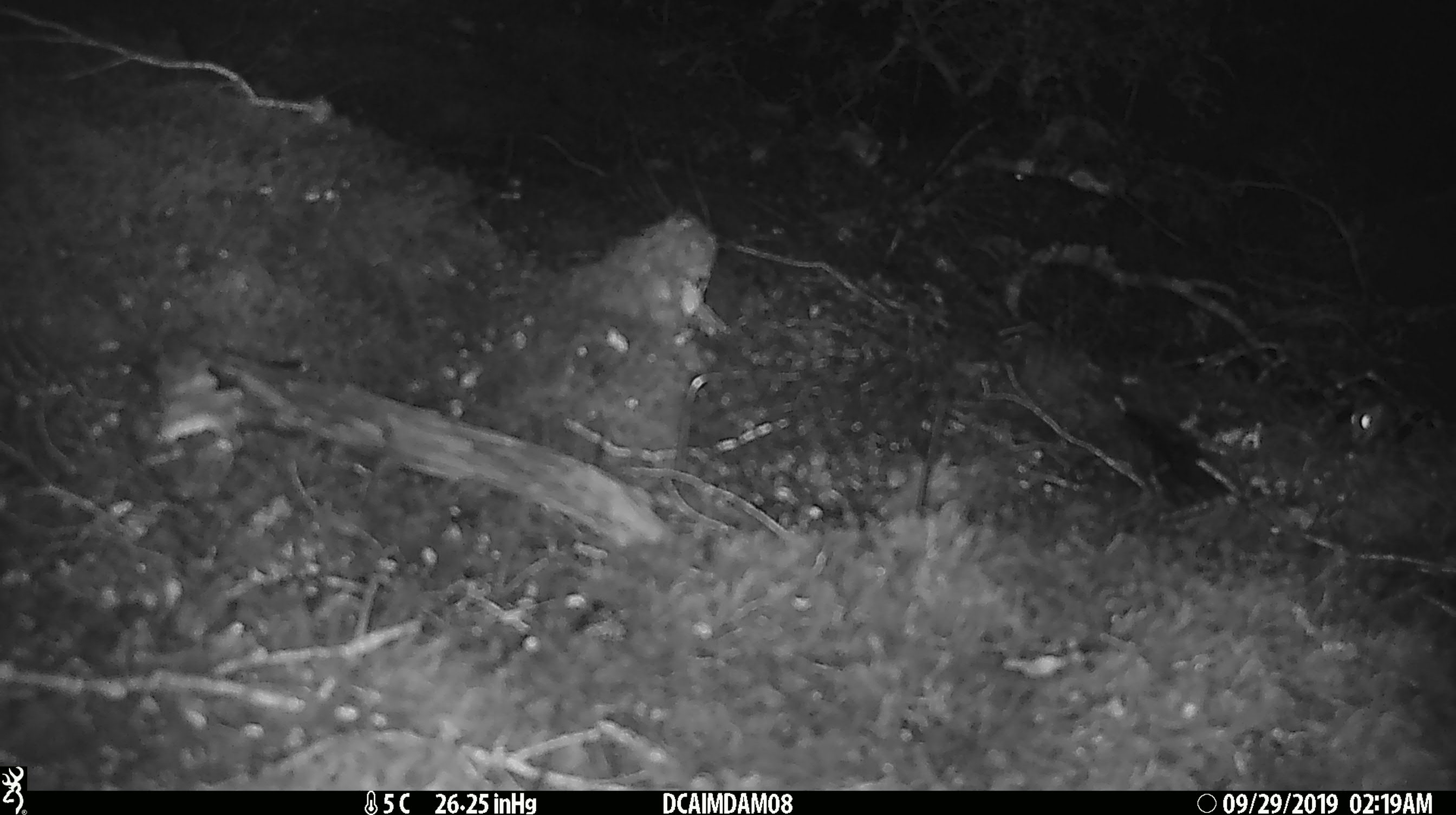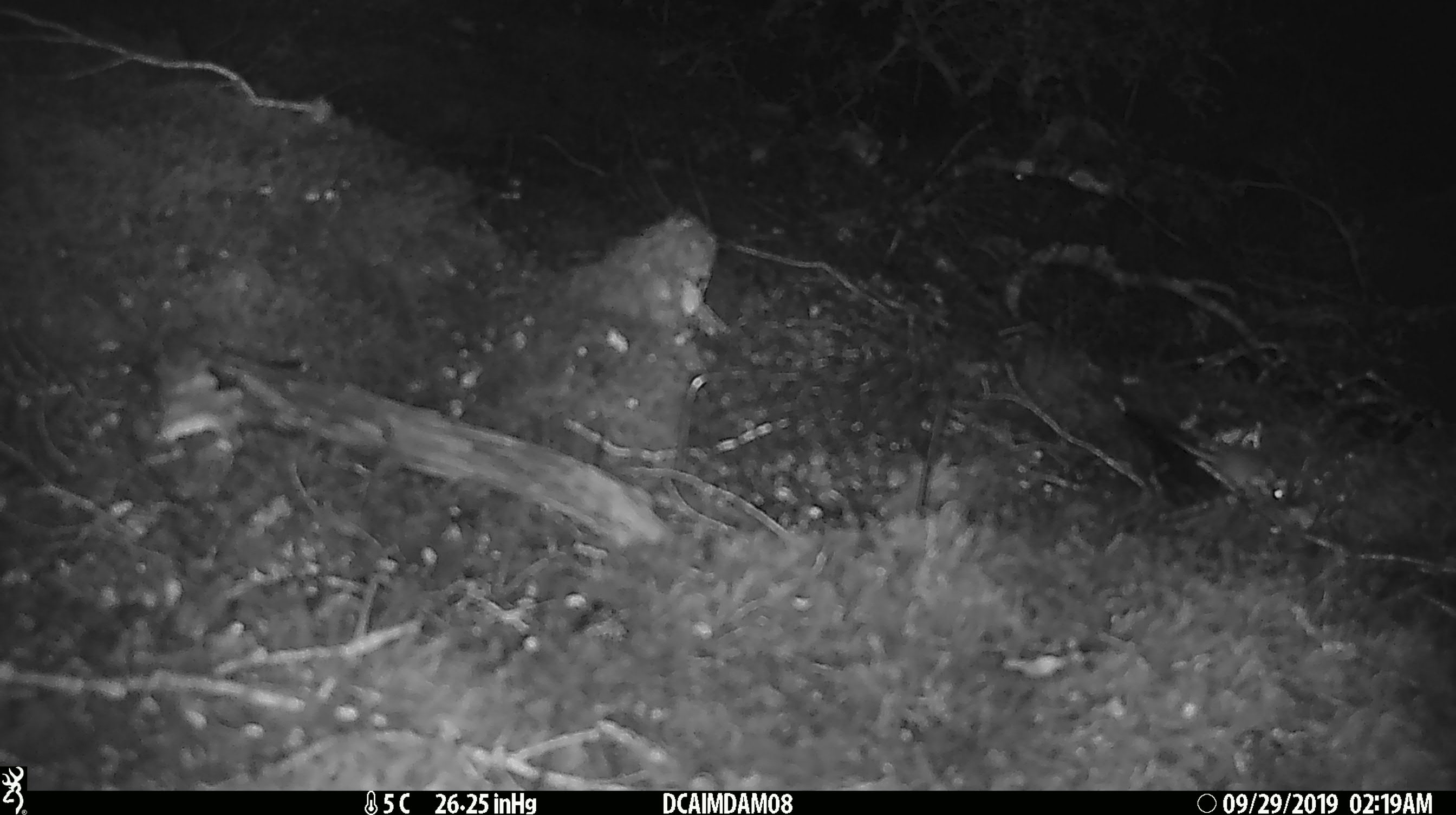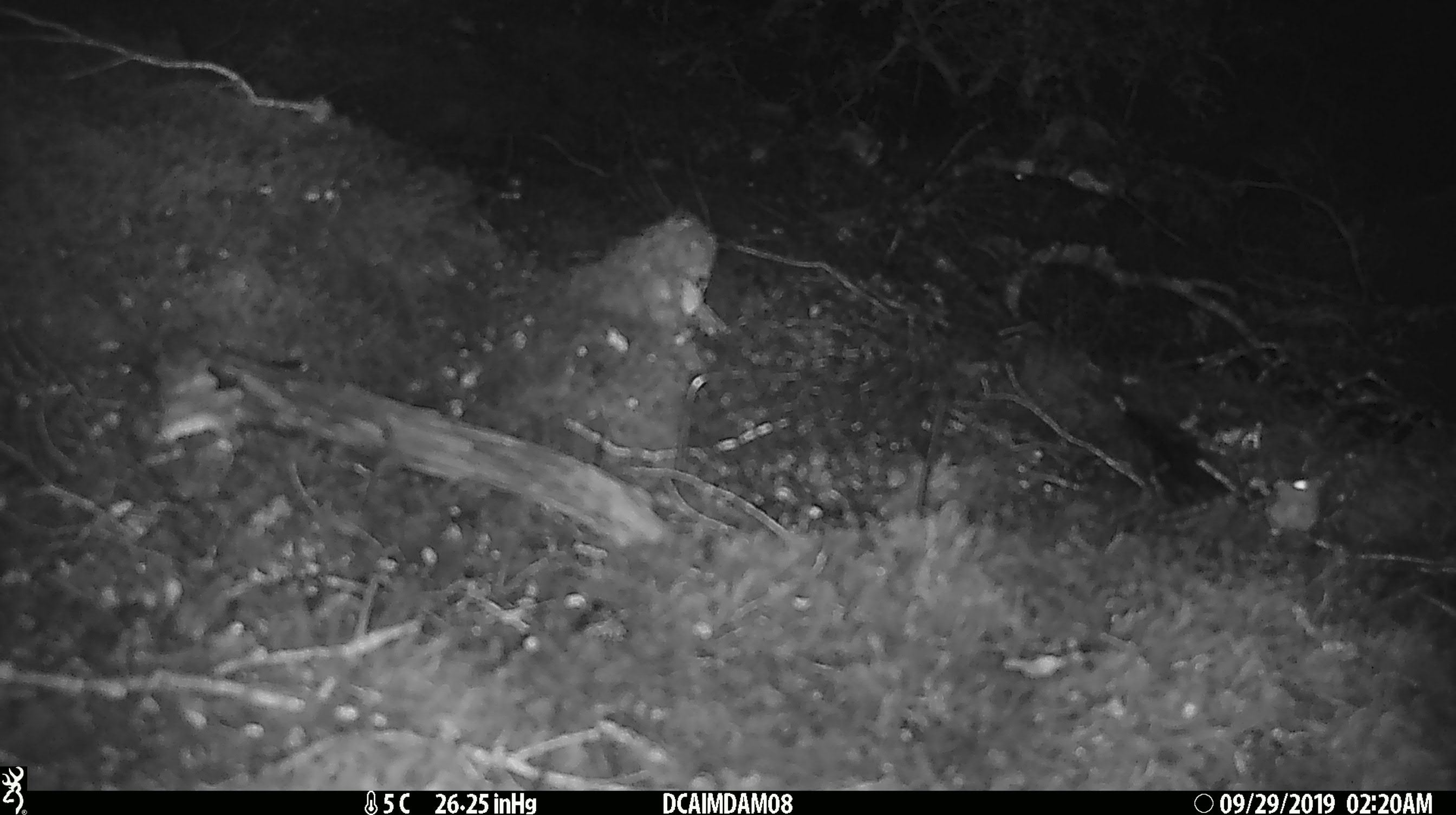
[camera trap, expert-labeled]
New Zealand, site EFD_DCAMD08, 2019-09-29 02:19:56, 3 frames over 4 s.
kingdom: Animalia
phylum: Chordata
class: Mammalia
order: Rodentia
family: Muridae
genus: Mus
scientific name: Mus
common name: mouse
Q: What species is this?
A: Mouse (Mus).